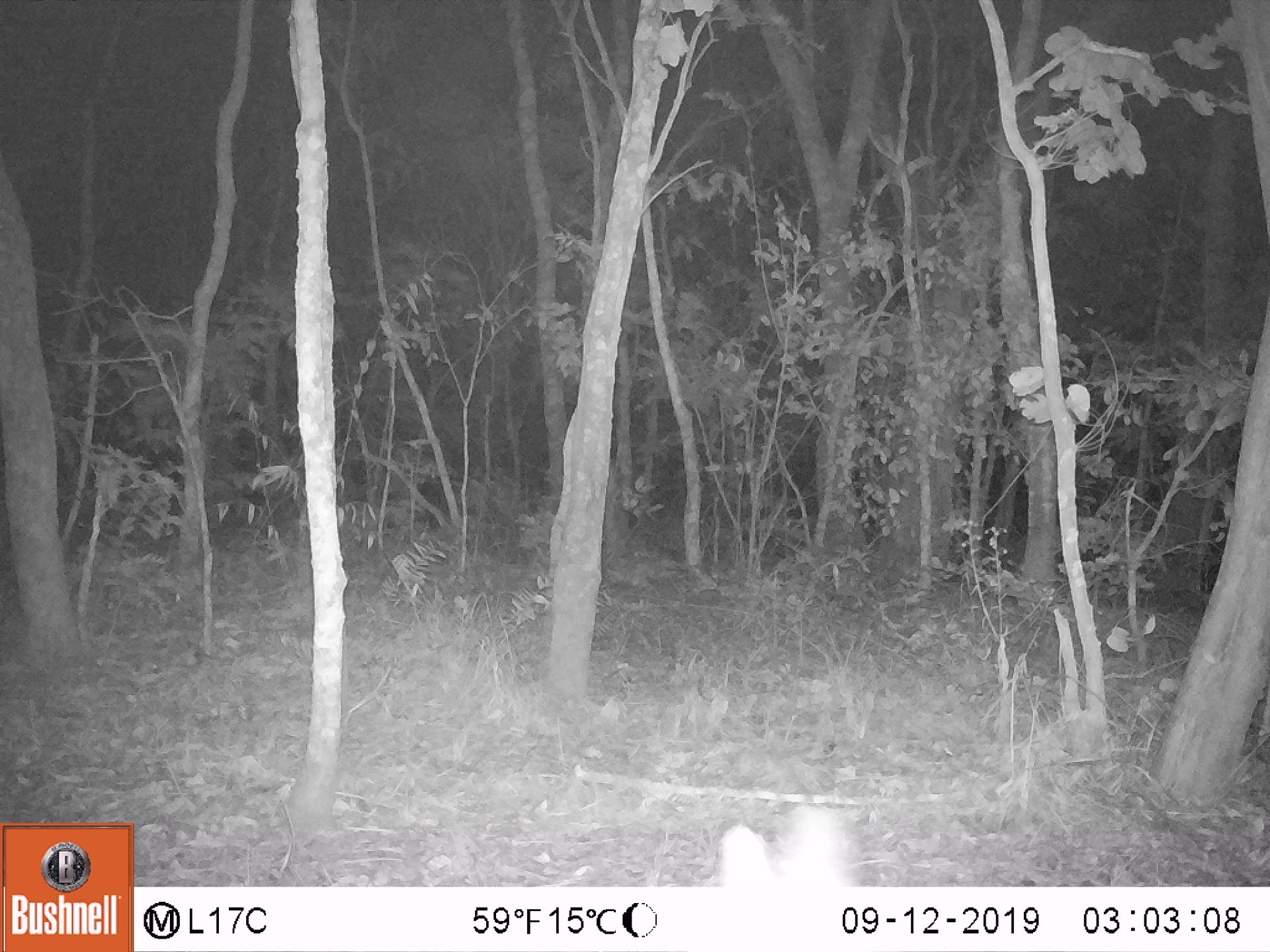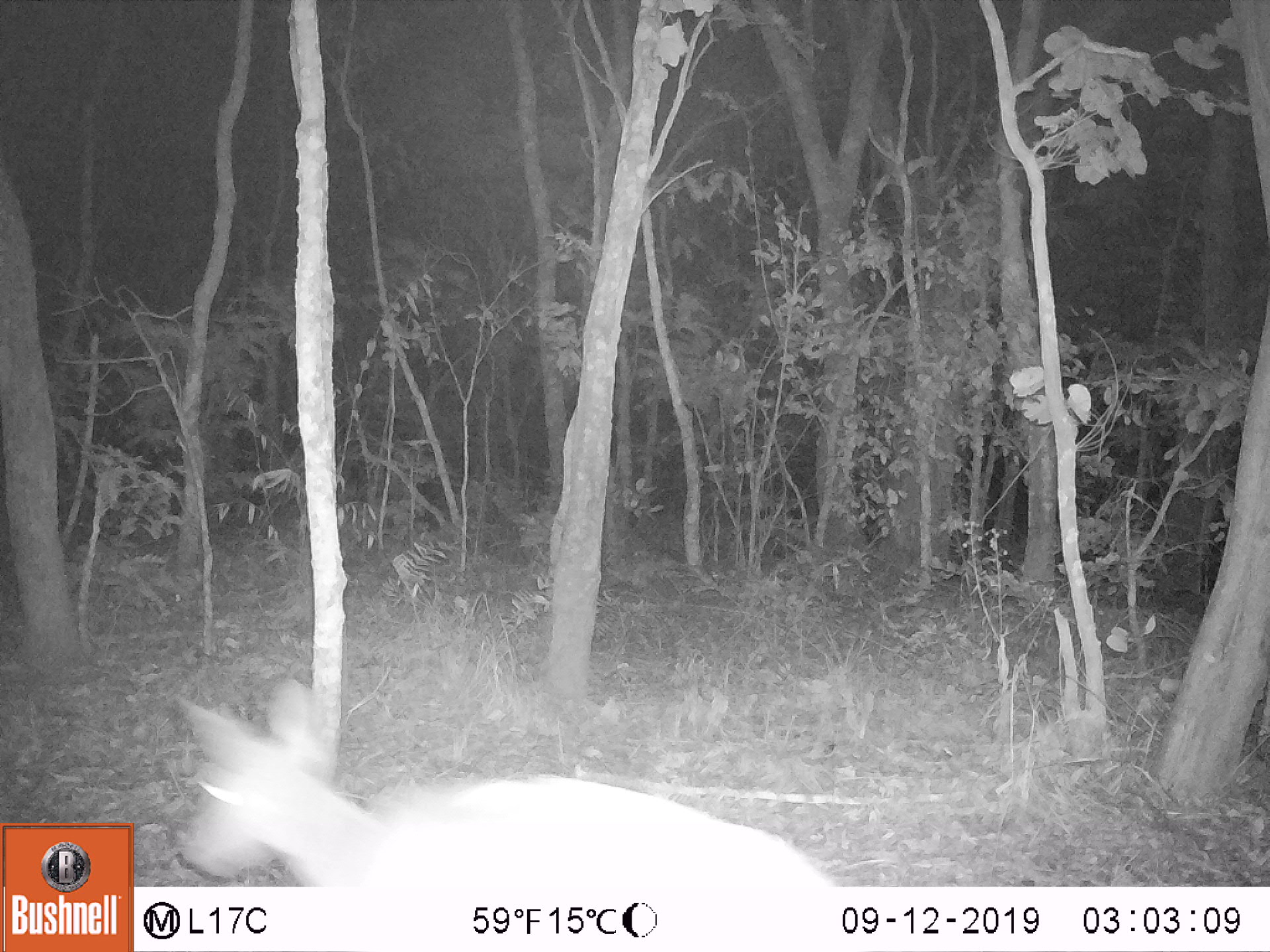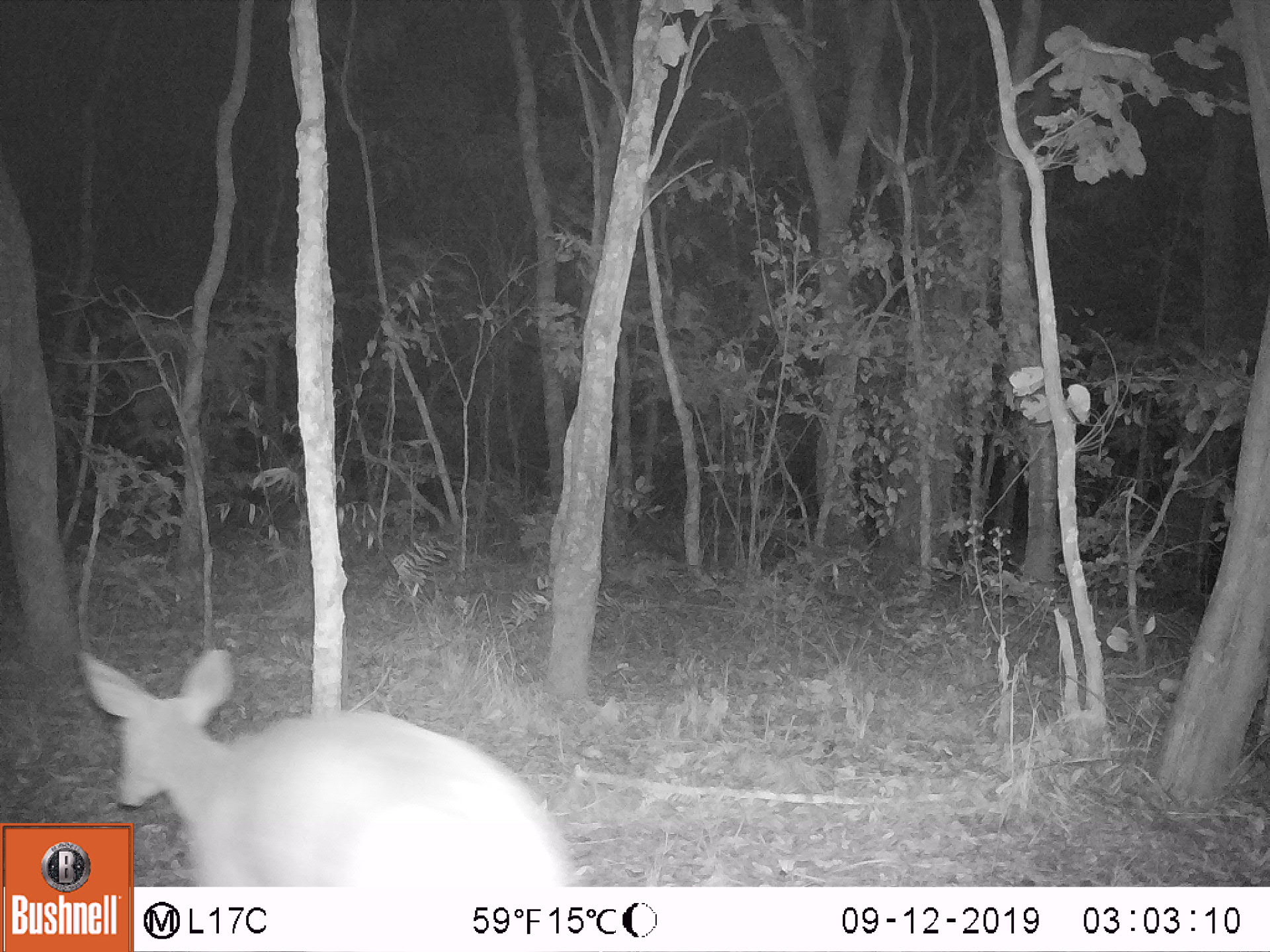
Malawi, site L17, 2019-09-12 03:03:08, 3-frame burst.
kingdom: Animalia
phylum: Chordata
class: Mammalia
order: Artiodactyla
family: Bovidae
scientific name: Antilopinae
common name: small antelope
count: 1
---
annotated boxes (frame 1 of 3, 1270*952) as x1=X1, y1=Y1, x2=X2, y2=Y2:
small antelope: x1=710, y1=799, x2=872, y2=887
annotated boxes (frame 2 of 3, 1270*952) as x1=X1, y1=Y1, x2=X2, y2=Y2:
small antelope: x1=170, y1=671, x2=823, y2=882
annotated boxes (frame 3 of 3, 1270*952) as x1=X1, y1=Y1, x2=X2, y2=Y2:
small antelope: x1=133, y1=644, x2=580, y2=882